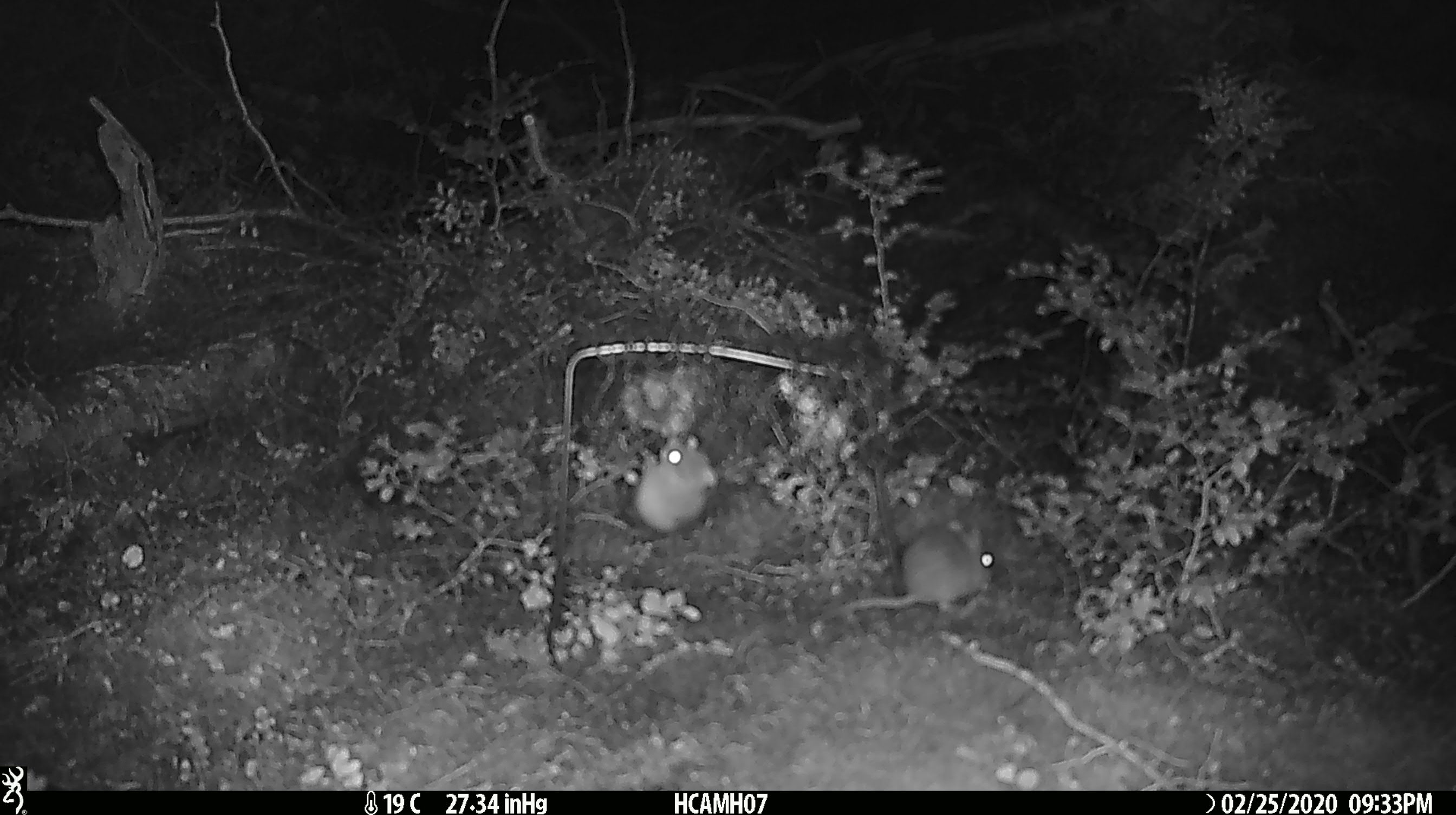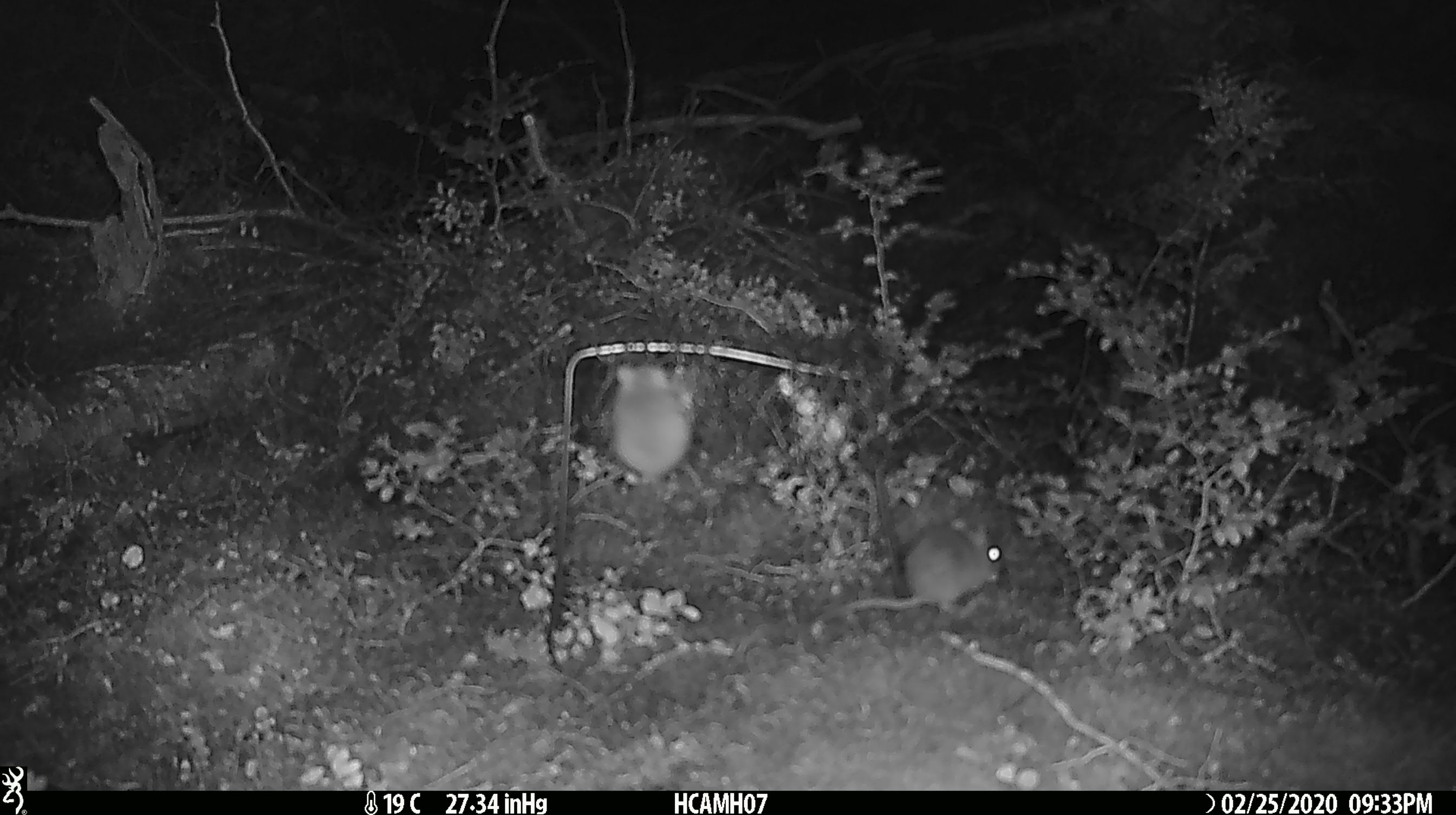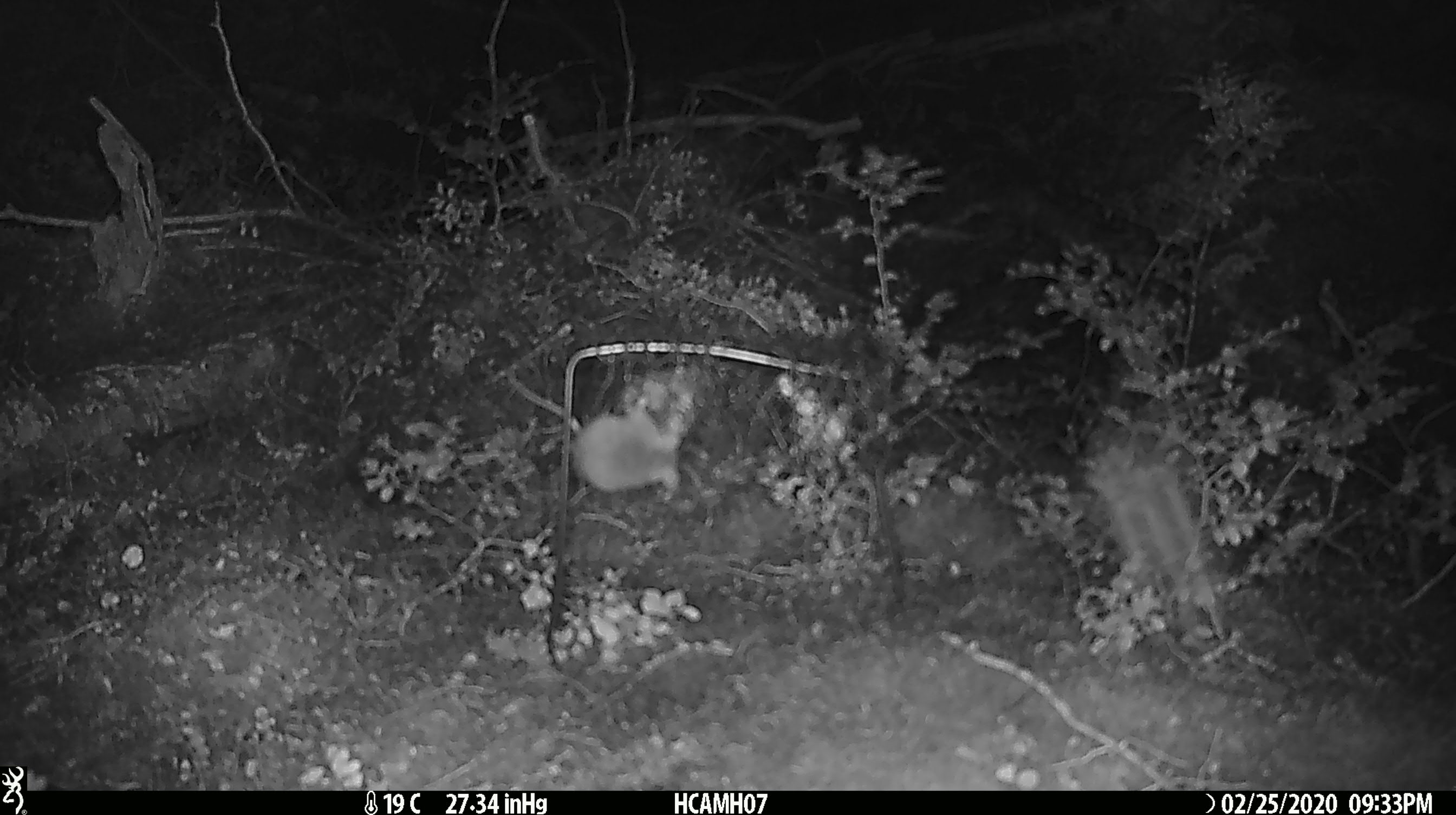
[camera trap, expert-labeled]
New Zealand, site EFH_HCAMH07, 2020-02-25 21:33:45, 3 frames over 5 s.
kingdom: Animalia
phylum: Chordata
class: Mammalia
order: Rodentia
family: Muridae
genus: Mus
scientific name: Mus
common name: mouse